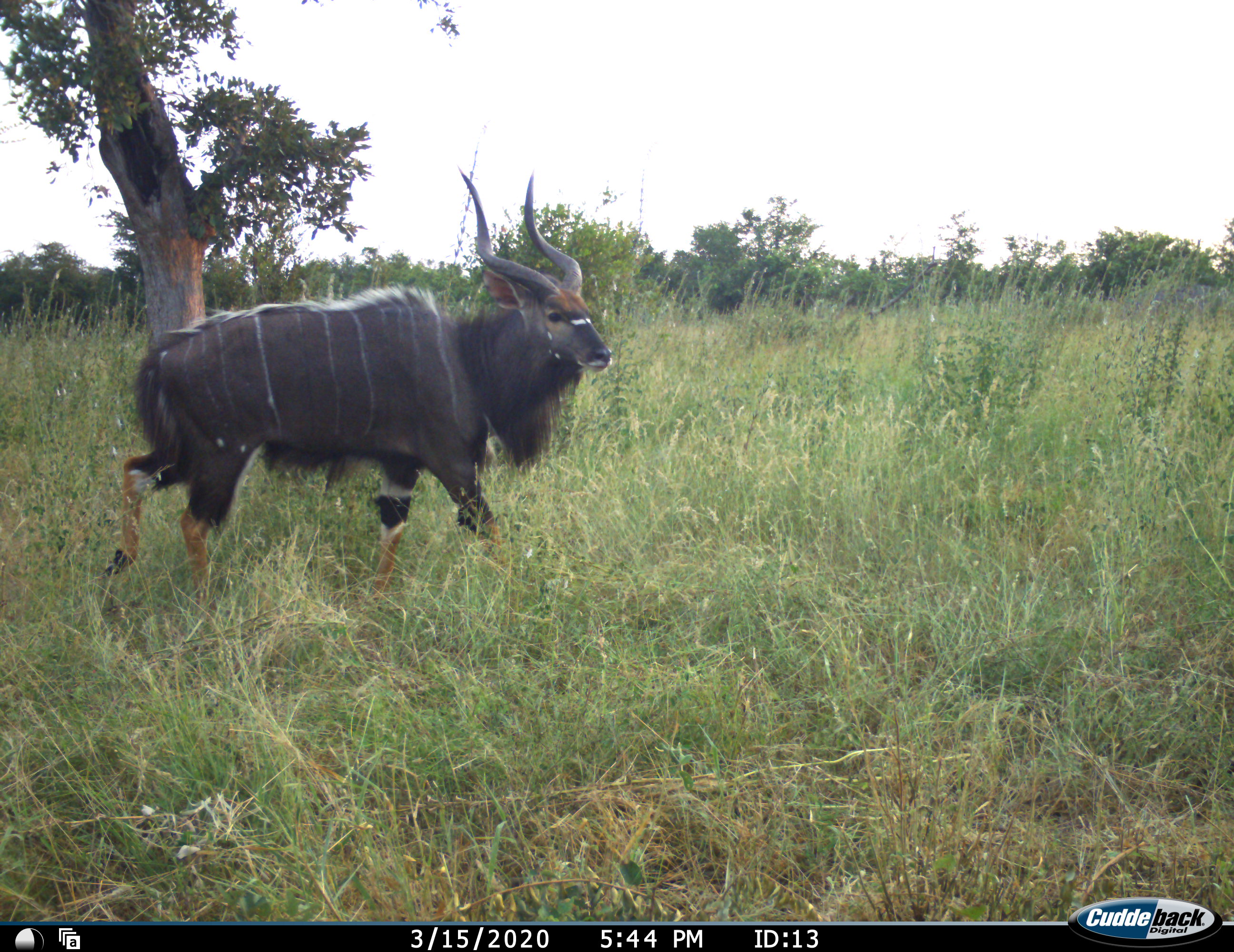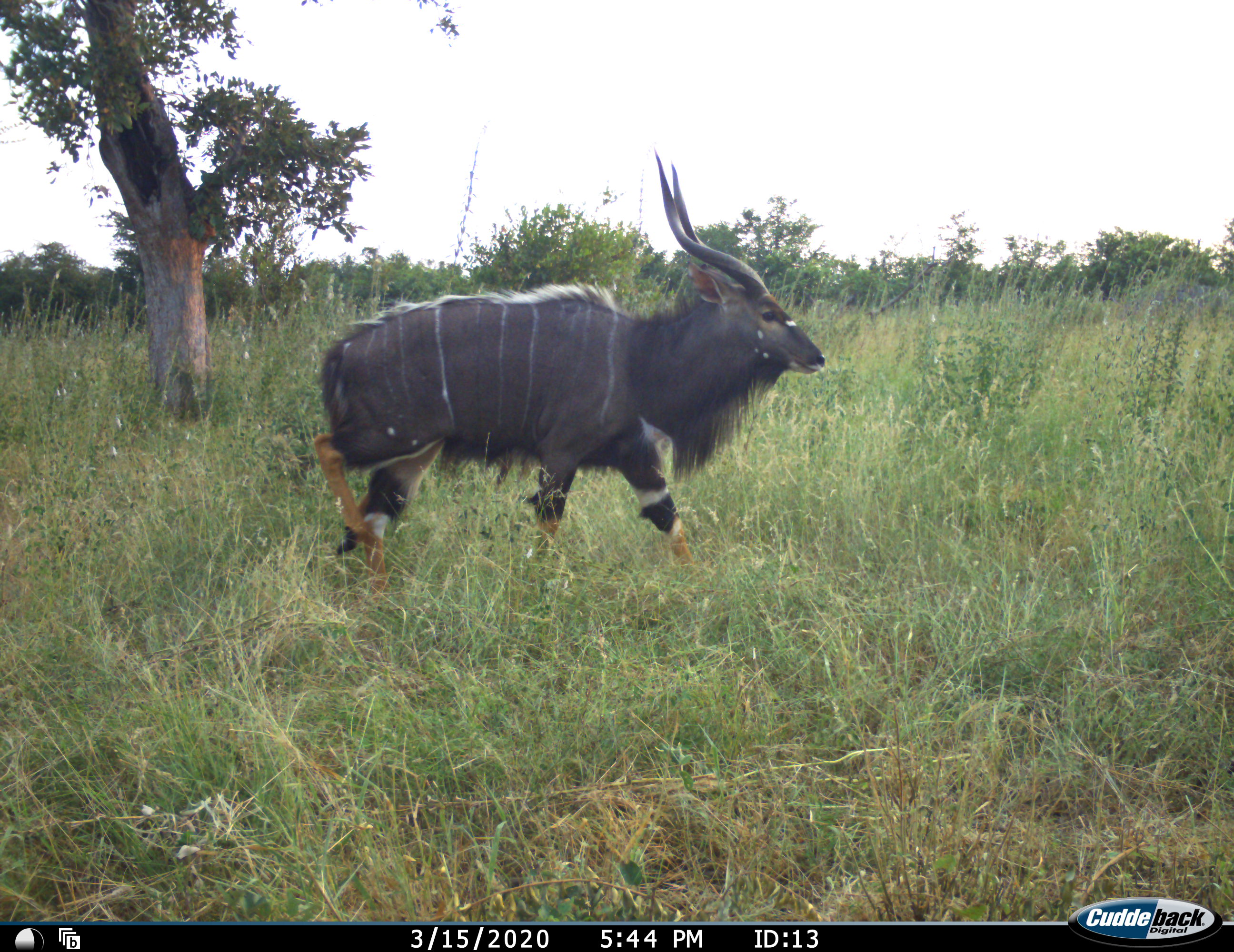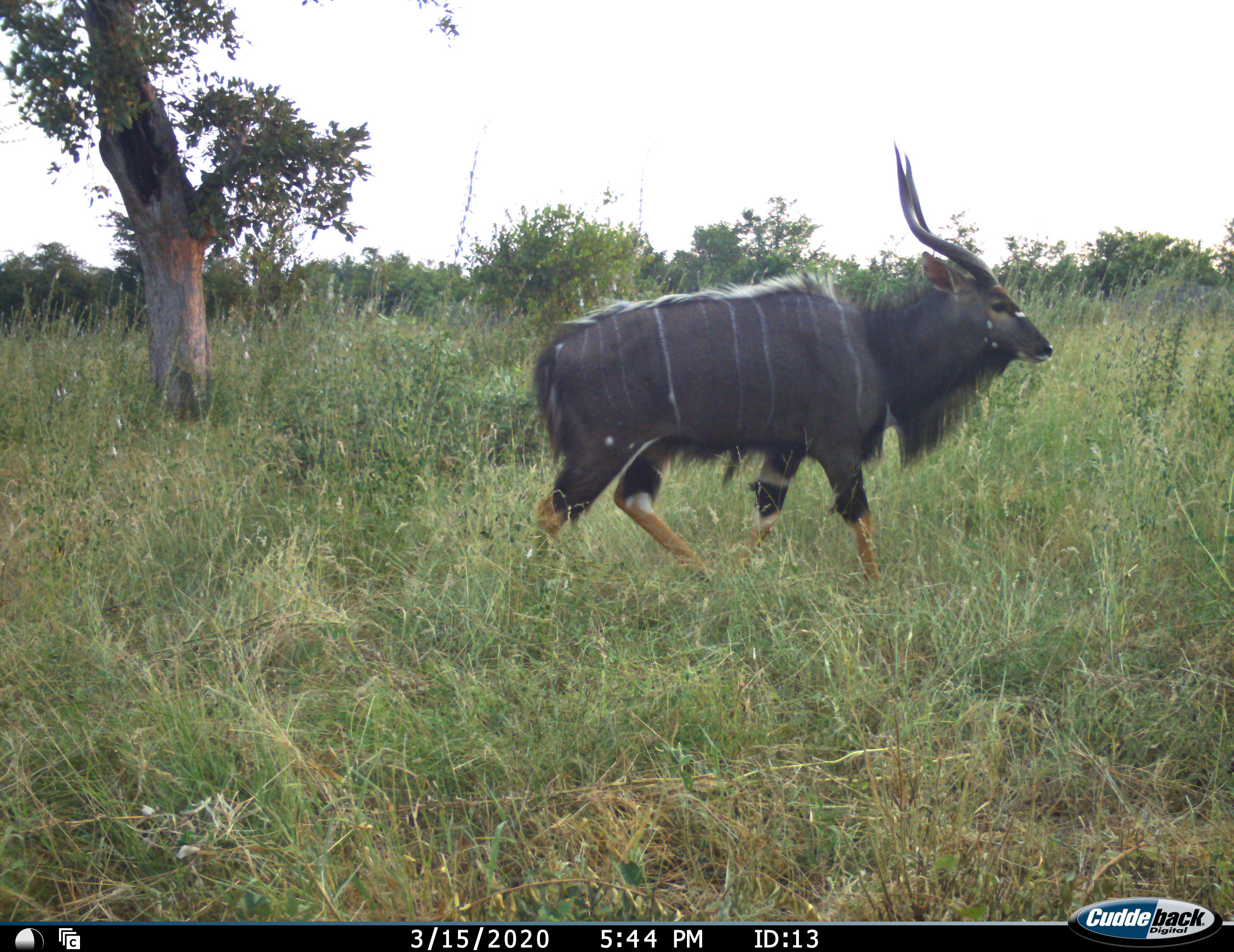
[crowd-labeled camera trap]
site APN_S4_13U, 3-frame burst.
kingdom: Animalia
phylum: Chordata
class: Mammalia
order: Artiodactyla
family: Bovidae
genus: Tragelaphus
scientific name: Tragelaphus angasii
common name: nyala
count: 1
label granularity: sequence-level